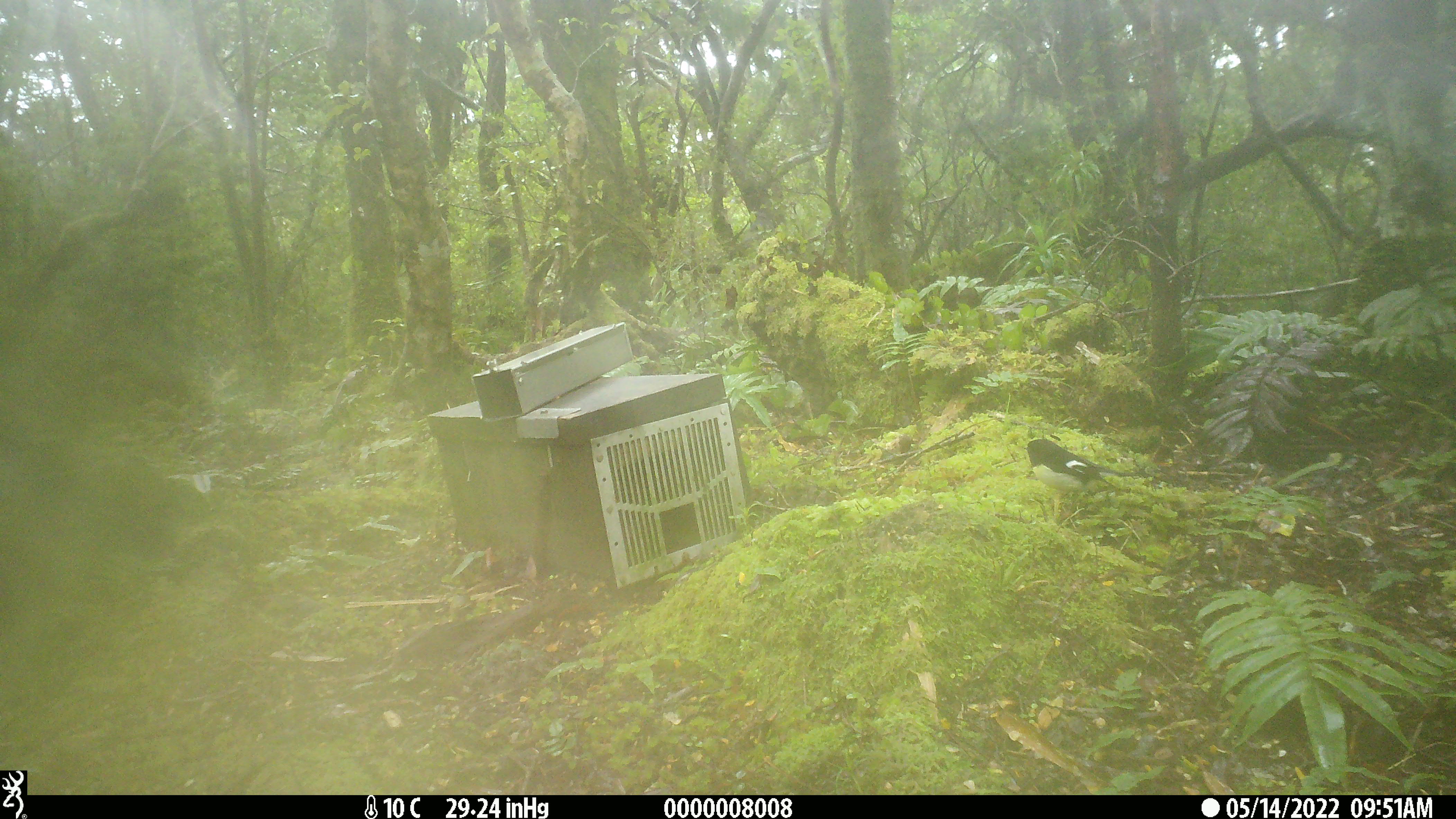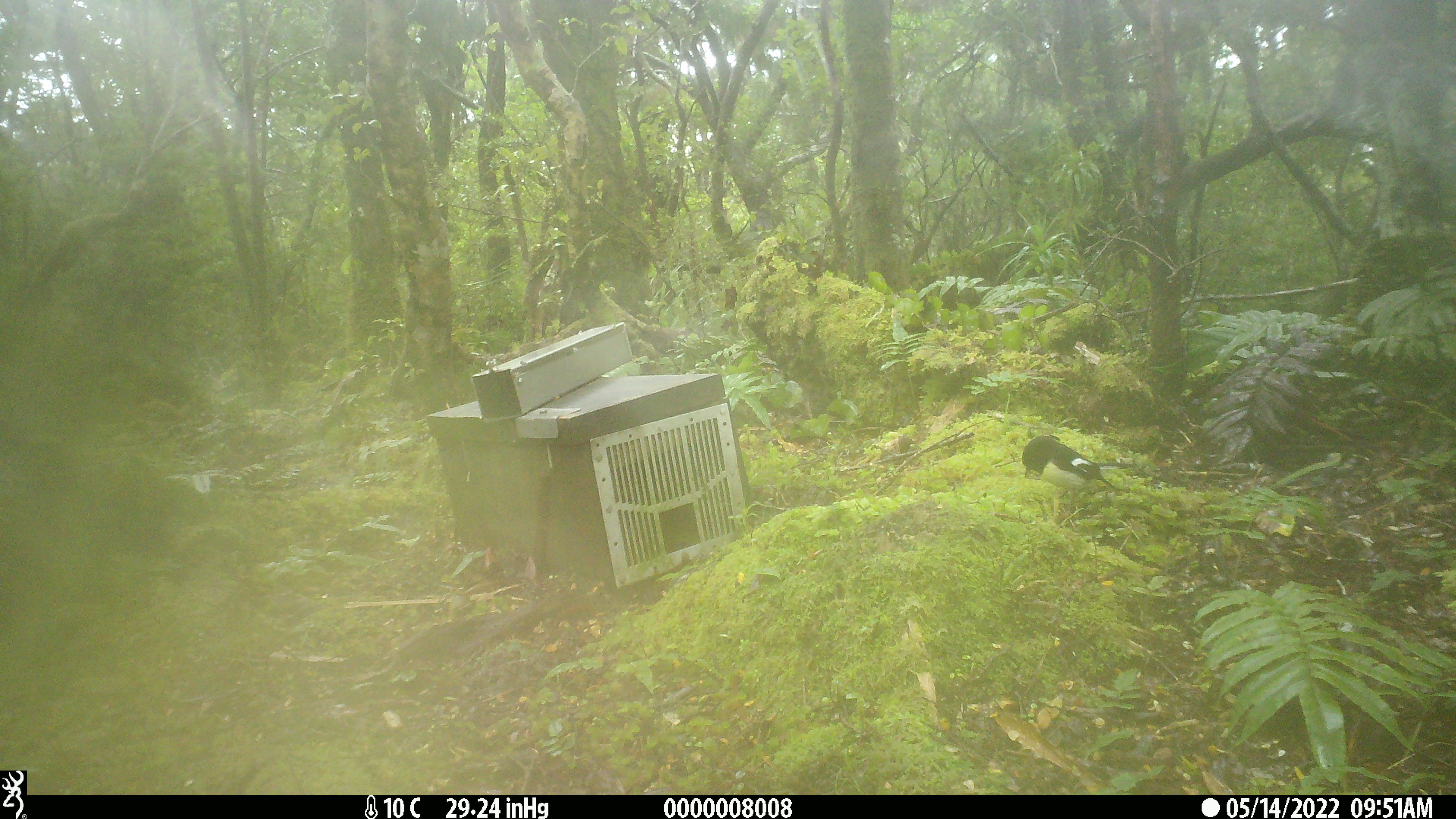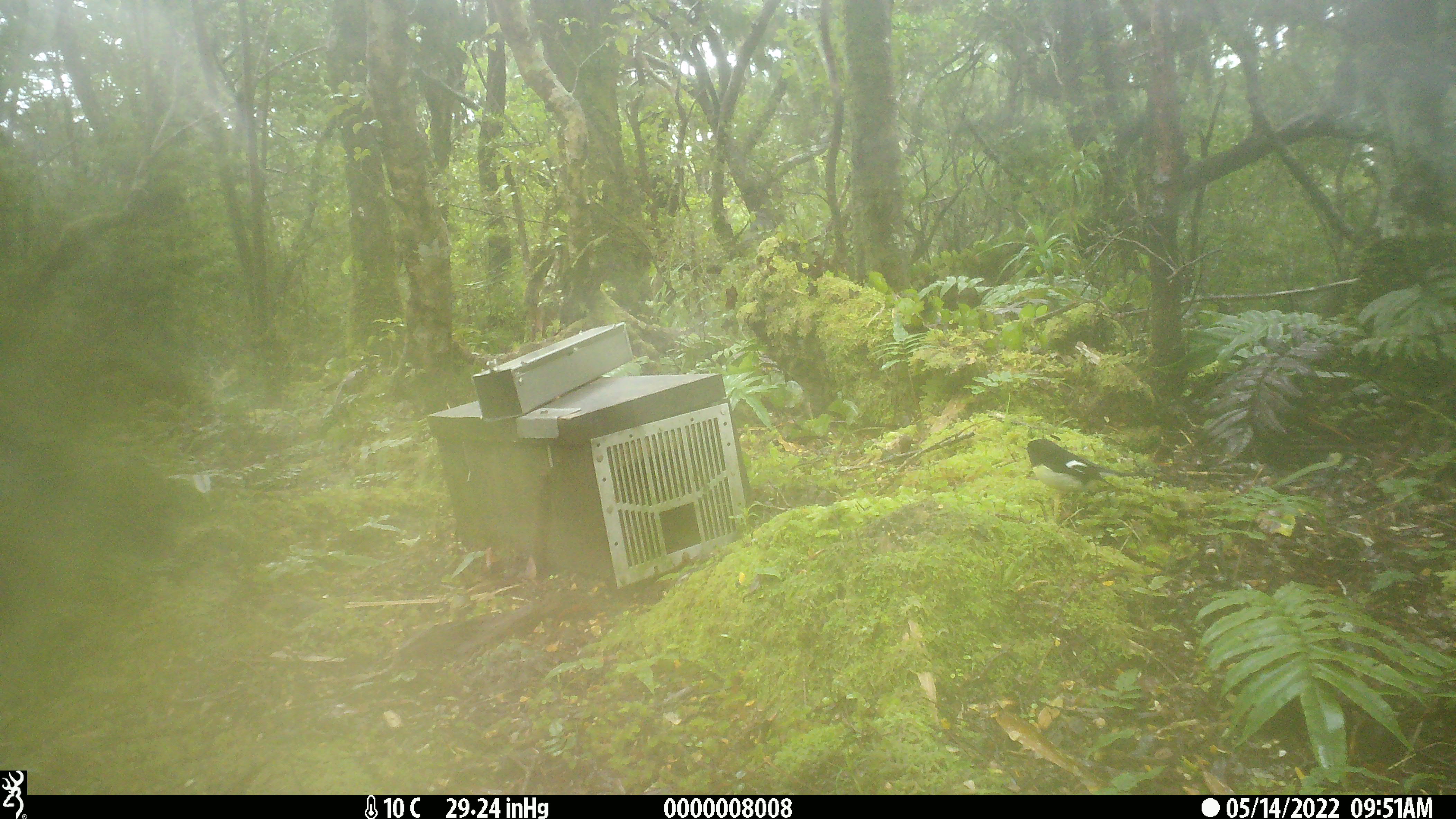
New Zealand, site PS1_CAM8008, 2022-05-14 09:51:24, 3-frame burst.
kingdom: Animalia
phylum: Chordata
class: Aves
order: Passeriformes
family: Petroicidae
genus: Petroica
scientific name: Petroica macrocephala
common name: tomtit